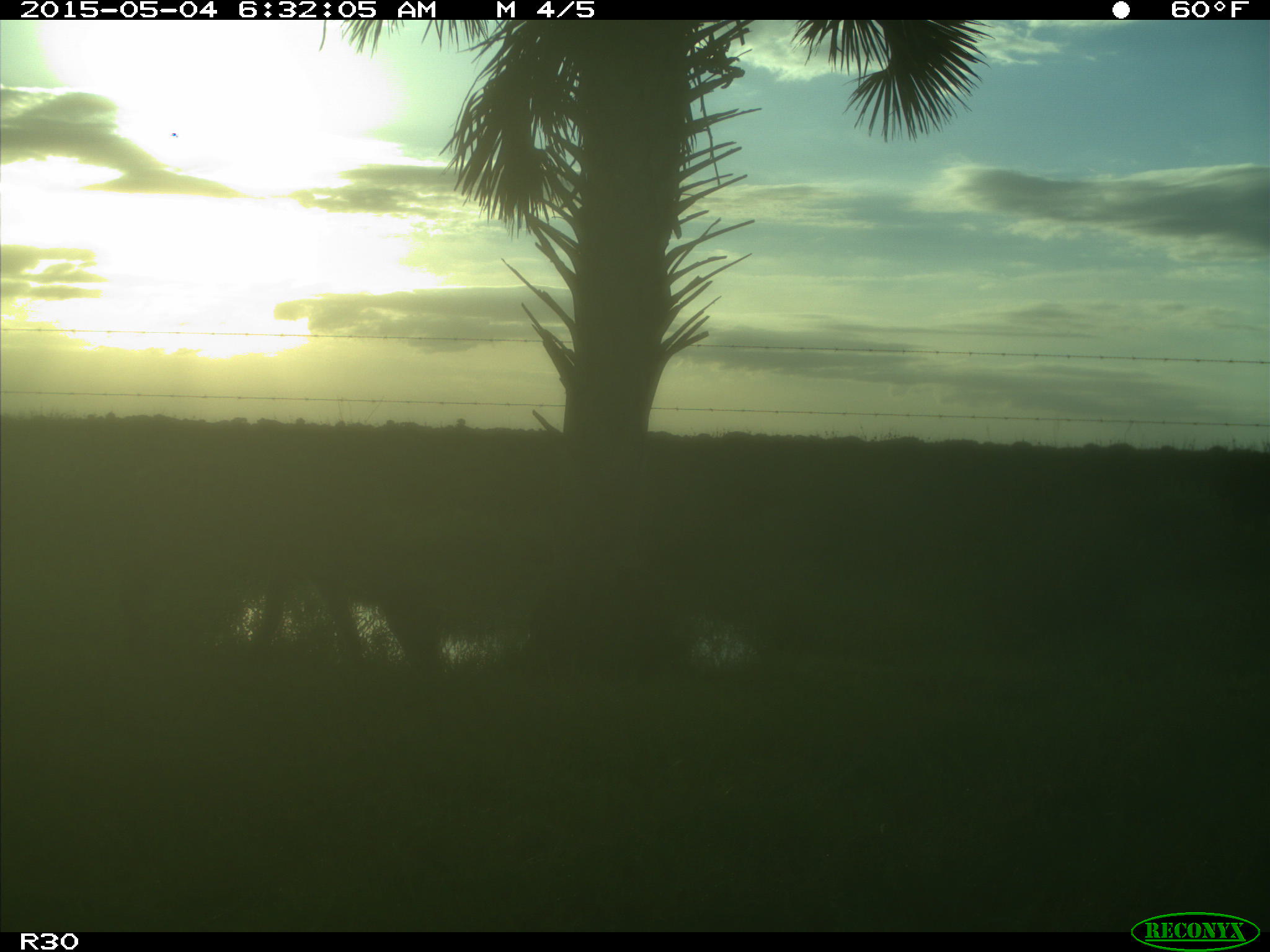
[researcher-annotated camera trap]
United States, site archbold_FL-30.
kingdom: Animalia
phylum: Chordata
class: Mammalia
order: Artiodactyla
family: Cervidae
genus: Odocoileus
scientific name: Odocoileus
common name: deer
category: unidentified deer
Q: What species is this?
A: Unidentified deer (deer) (Odocoileus).